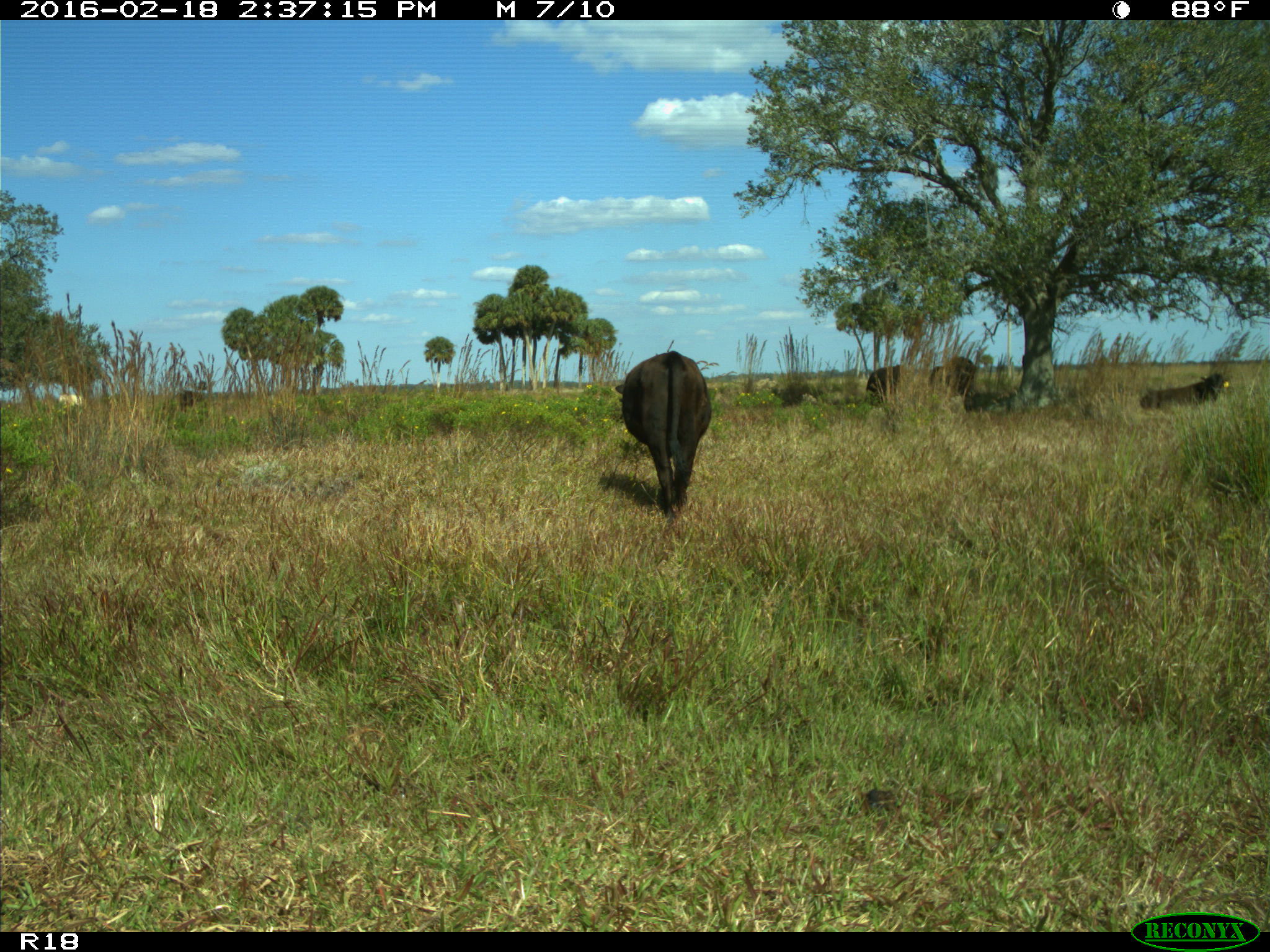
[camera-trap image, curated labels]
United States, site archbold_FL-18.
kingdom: Animalia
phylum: Chordata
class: Mammalia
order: Artiodactyla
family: Bovidae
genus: Bos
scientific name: Bos taurus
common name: domestic cow